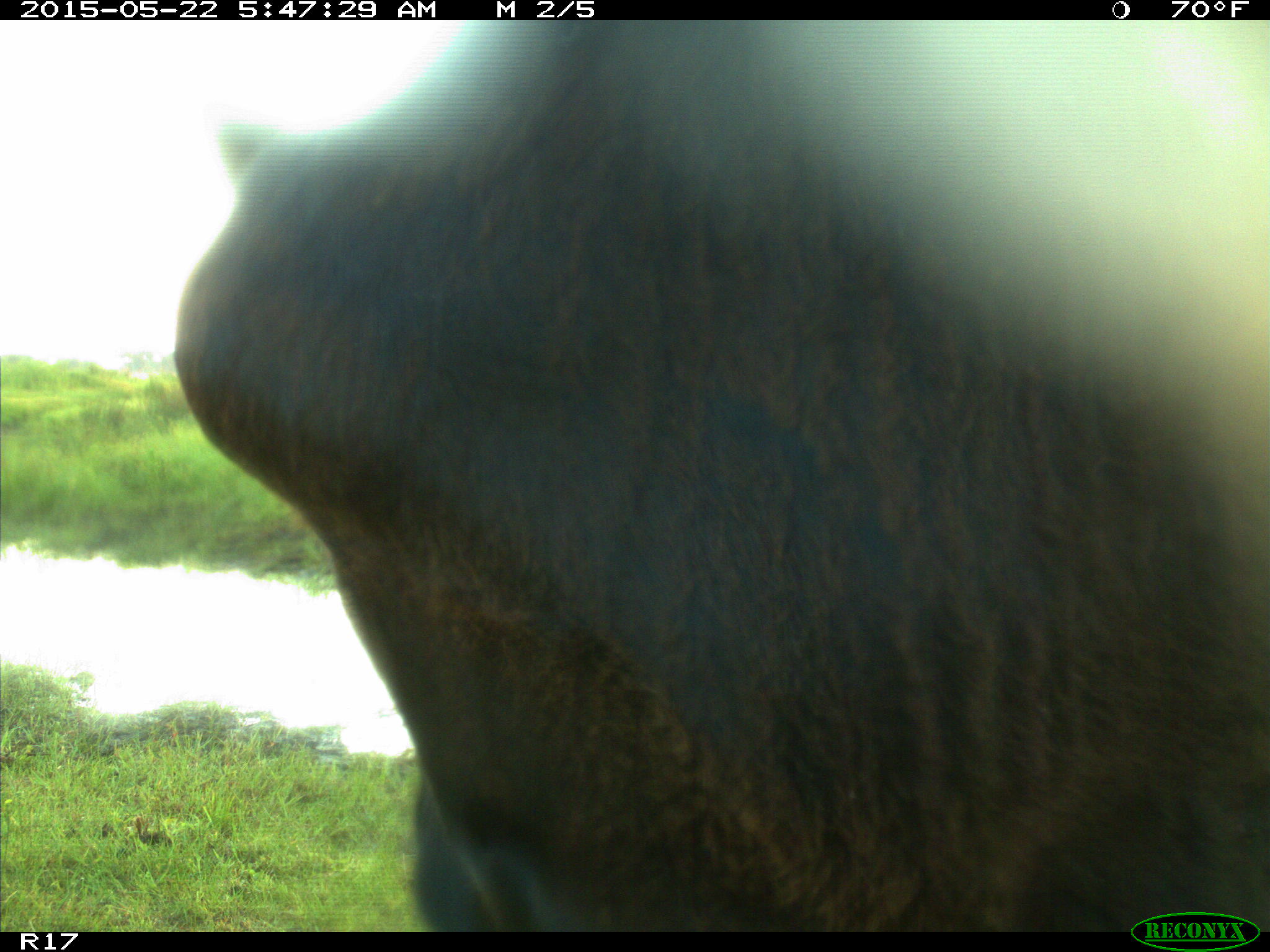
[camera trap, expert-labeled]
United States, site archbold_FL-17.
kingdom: Animalia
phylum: Chordata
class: Mammalia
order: Artiodactyla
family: Bovidae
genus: Bos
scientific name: Bos taurus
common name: domestic cow